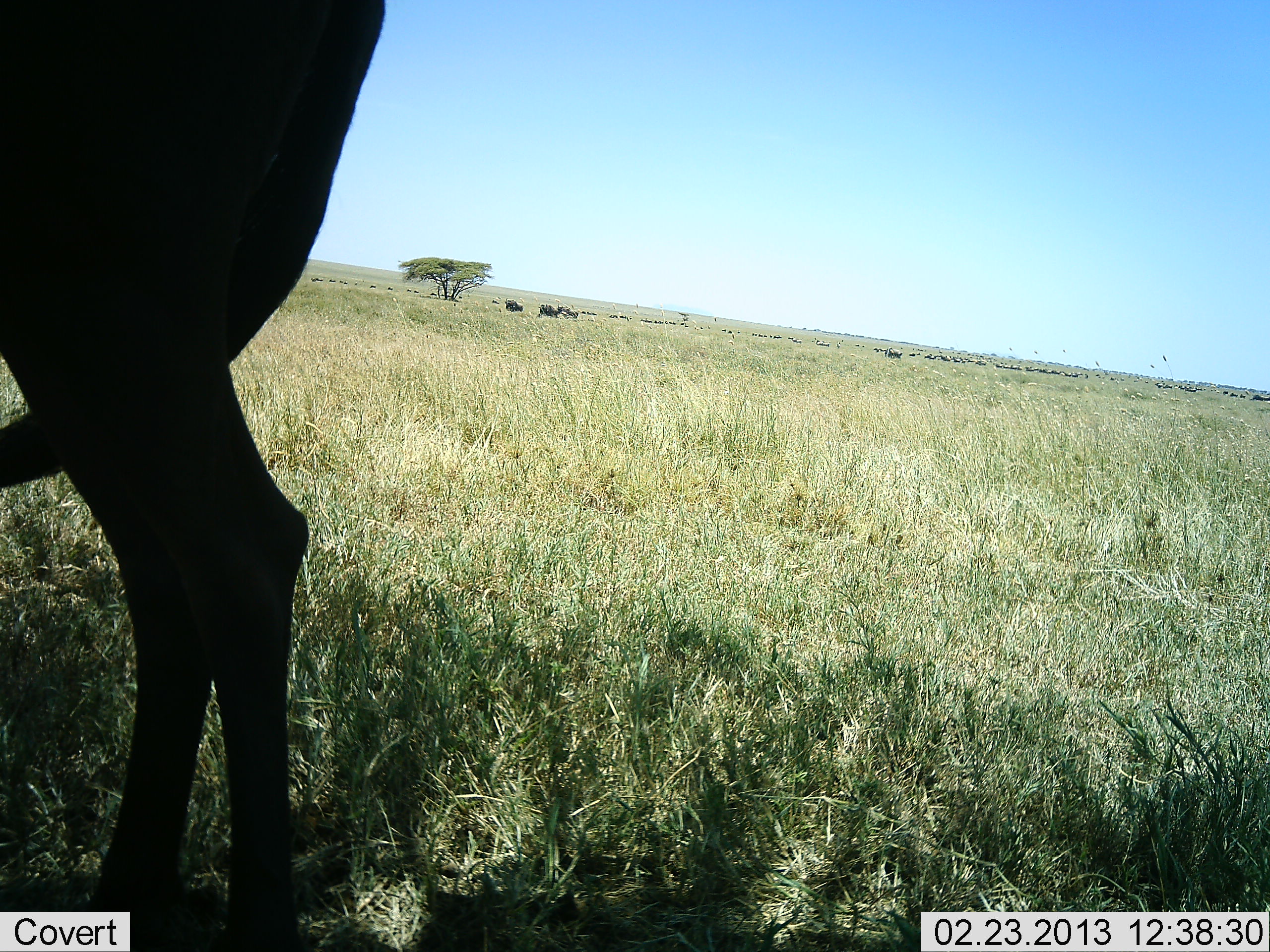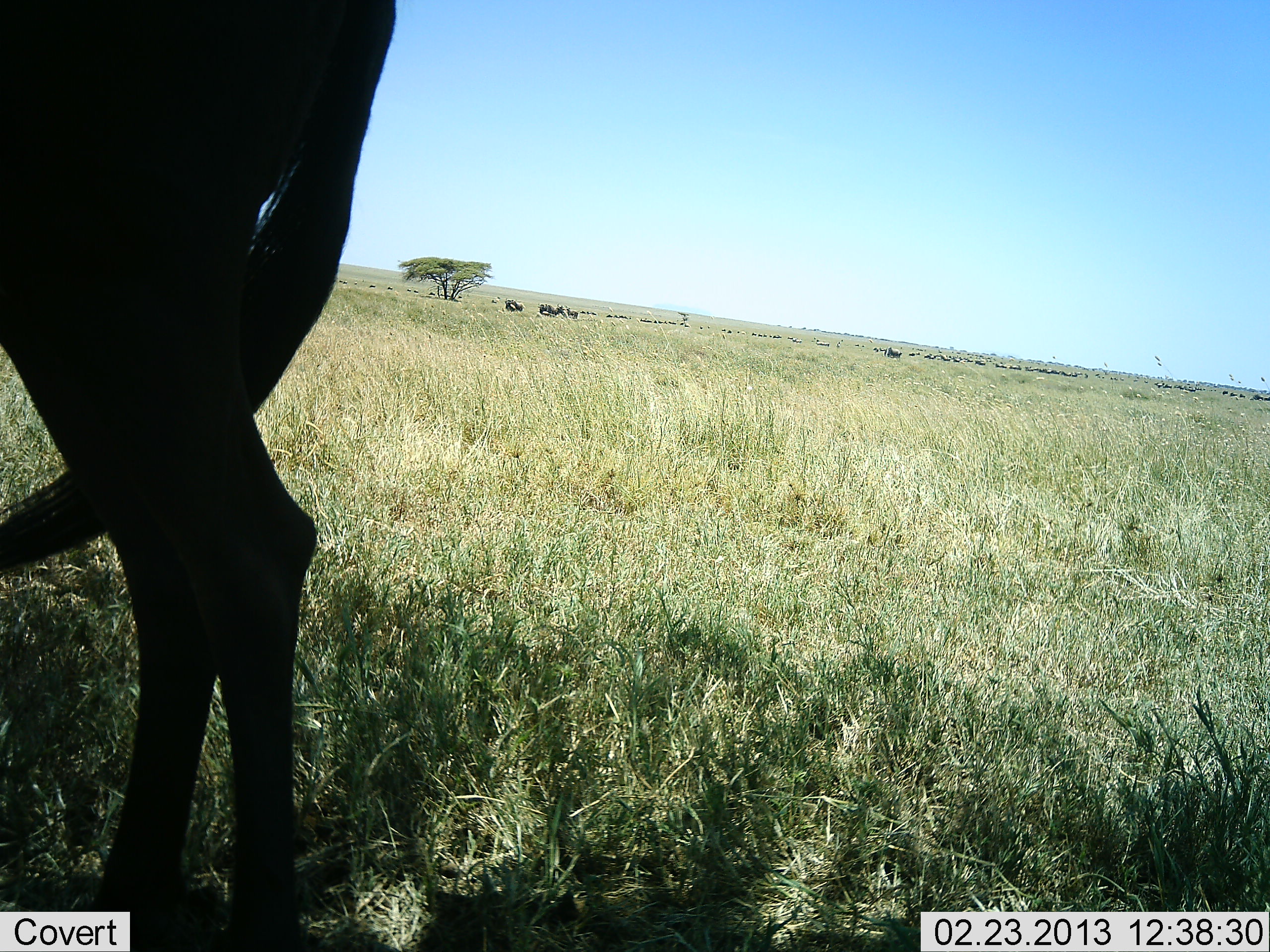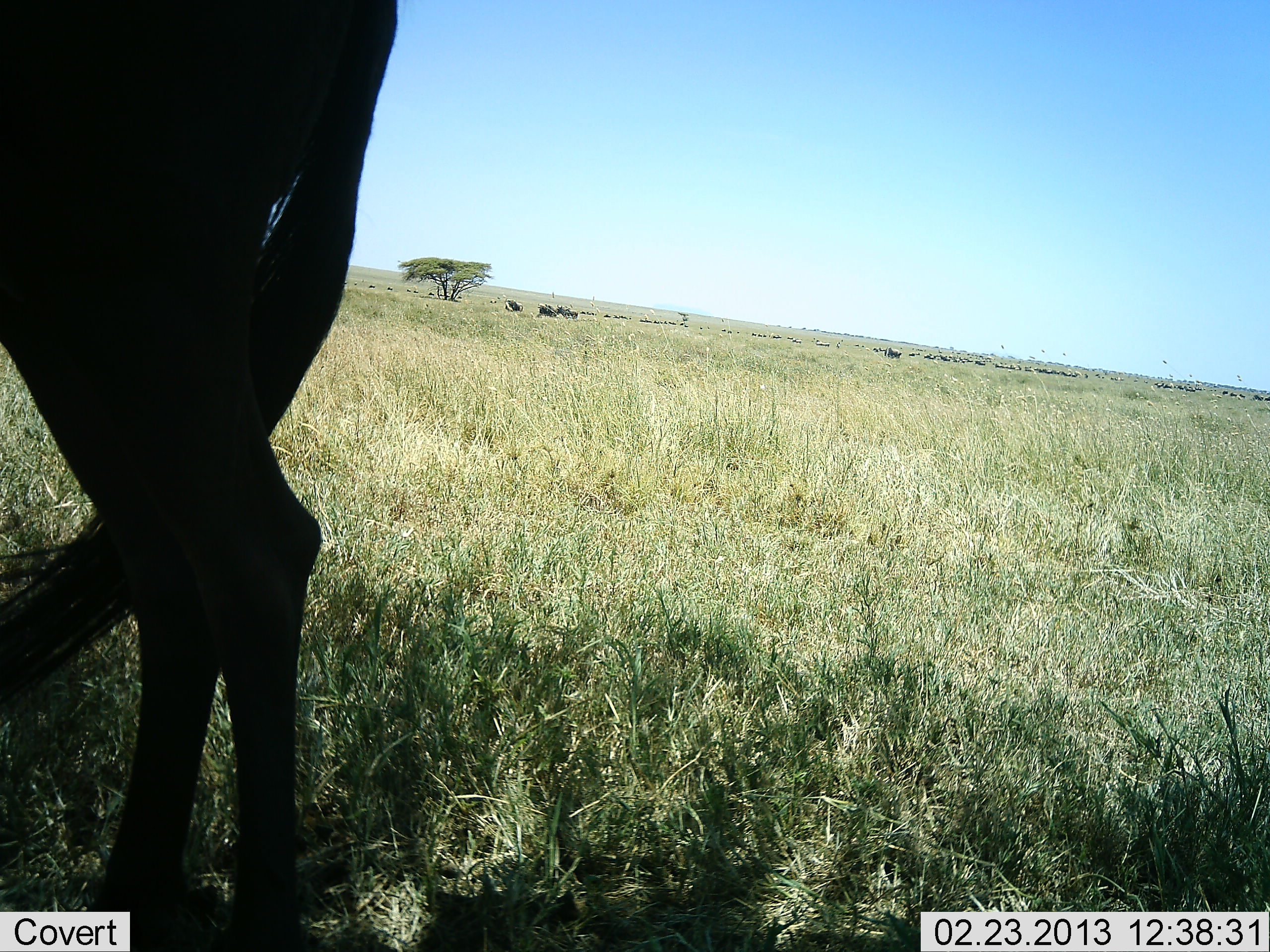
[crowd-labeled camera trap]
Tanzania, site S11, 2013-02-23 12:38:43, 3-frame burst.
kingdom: Animalia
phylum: Chordata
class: Mammalia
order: Artiodactyla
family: Bovidae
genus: Connochaetes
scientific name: Connochaetes taurinus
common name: blue wildebeest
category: wildebeest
Wildebeest (blue wildebeest) (Connochaetes taurinus), count 1. Behavior (volunteer vote fractions): standing 96%, resting 0%, moving 4%, interacting 0%. Young present (vote fraction): 0%. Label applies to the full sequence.